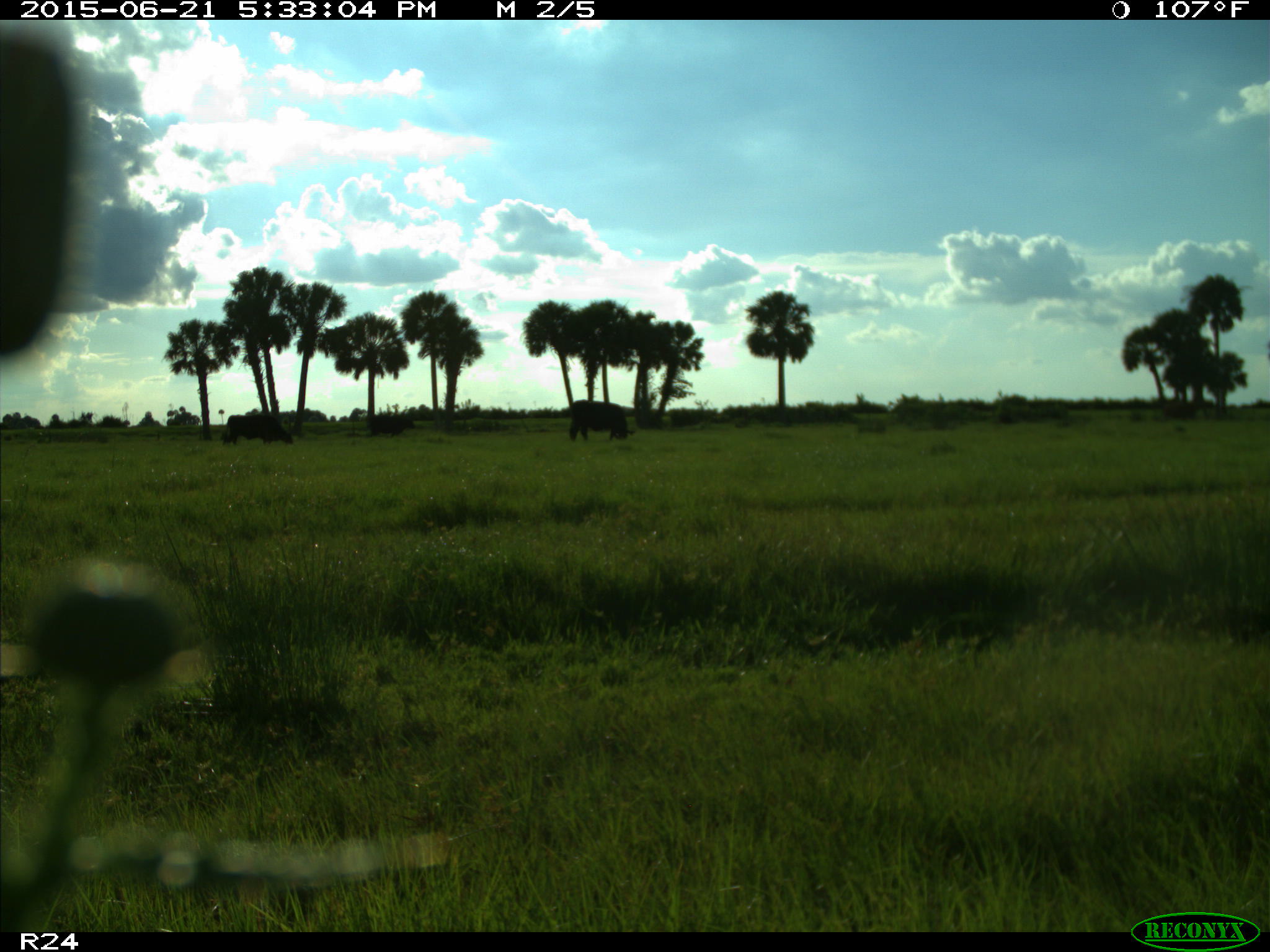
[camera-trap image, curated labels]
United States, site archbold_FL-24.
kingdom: Animalia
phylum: Chordata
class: Mammalia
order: Artiodactyla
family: Bovidae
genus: Bos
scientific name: Bos taurus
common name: domestic cow